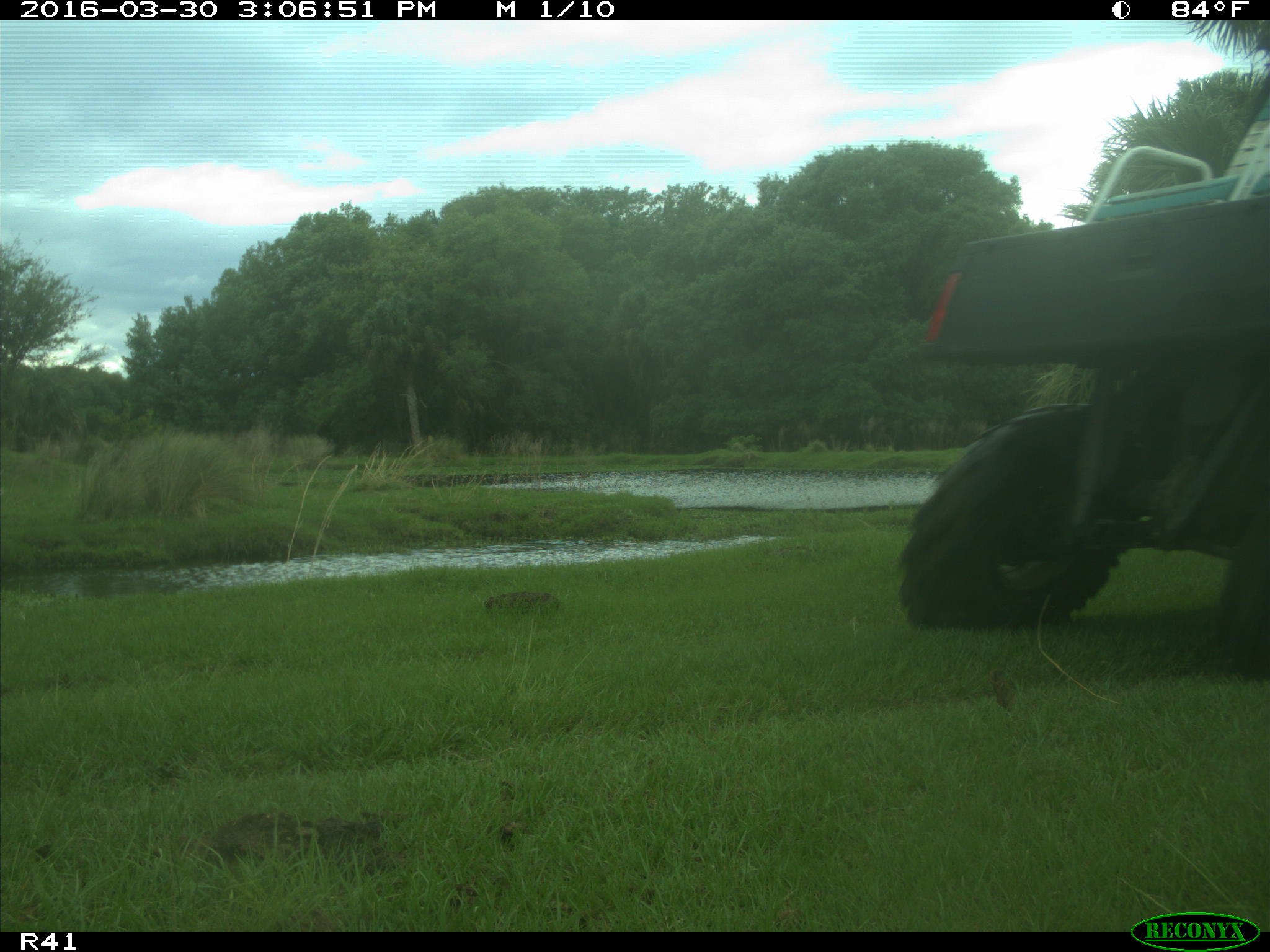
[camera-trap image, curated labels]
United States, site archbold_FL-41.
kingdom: Animalia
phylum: Chordata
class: Mammalia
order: Artiodactyla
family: Bovidae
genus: Bos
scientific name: Bos taurus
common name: domestic cow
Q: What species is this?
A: Bos taurus (domestic cow).